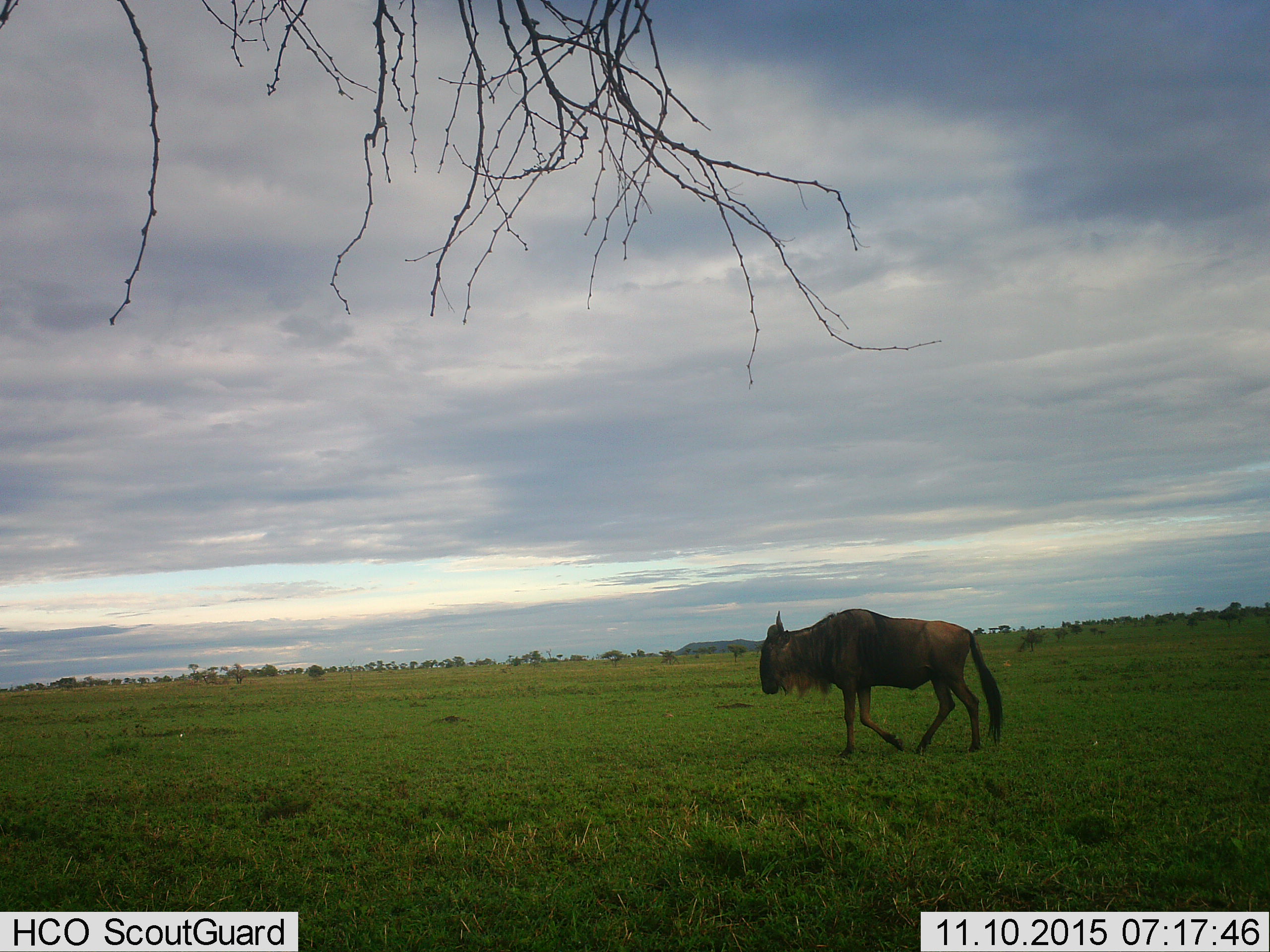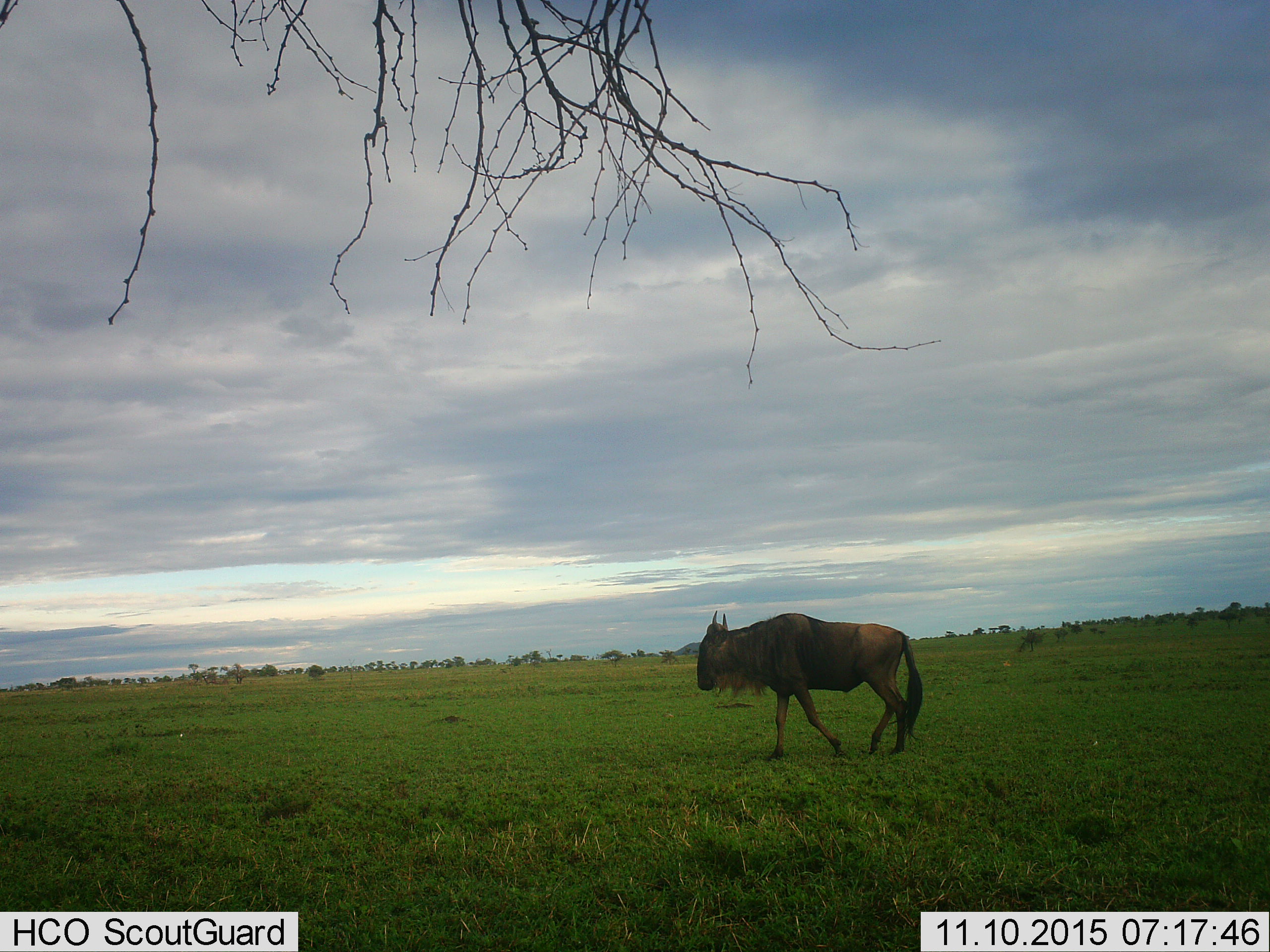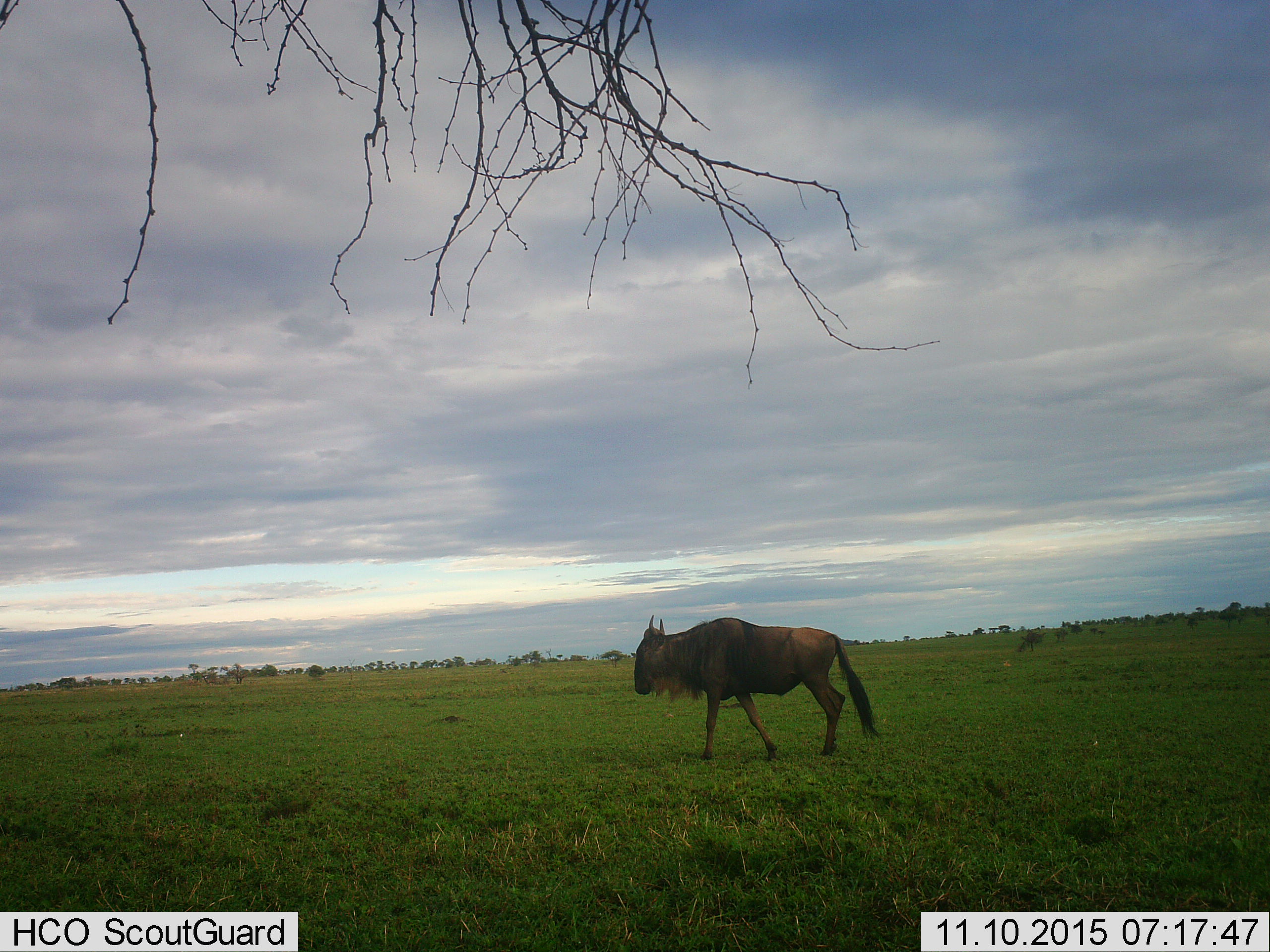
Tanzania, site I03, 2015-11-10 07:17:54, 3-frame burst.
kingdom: Animalia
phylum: Chordata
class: Mammalia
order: Artiodactyla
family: Bovidae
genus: Connochaetes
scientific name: Connochaetes taurinus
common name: blue wildebeest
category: wildebeest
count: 1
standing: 0%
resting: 0%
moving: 100%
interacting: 0%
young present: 0%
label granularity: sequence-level